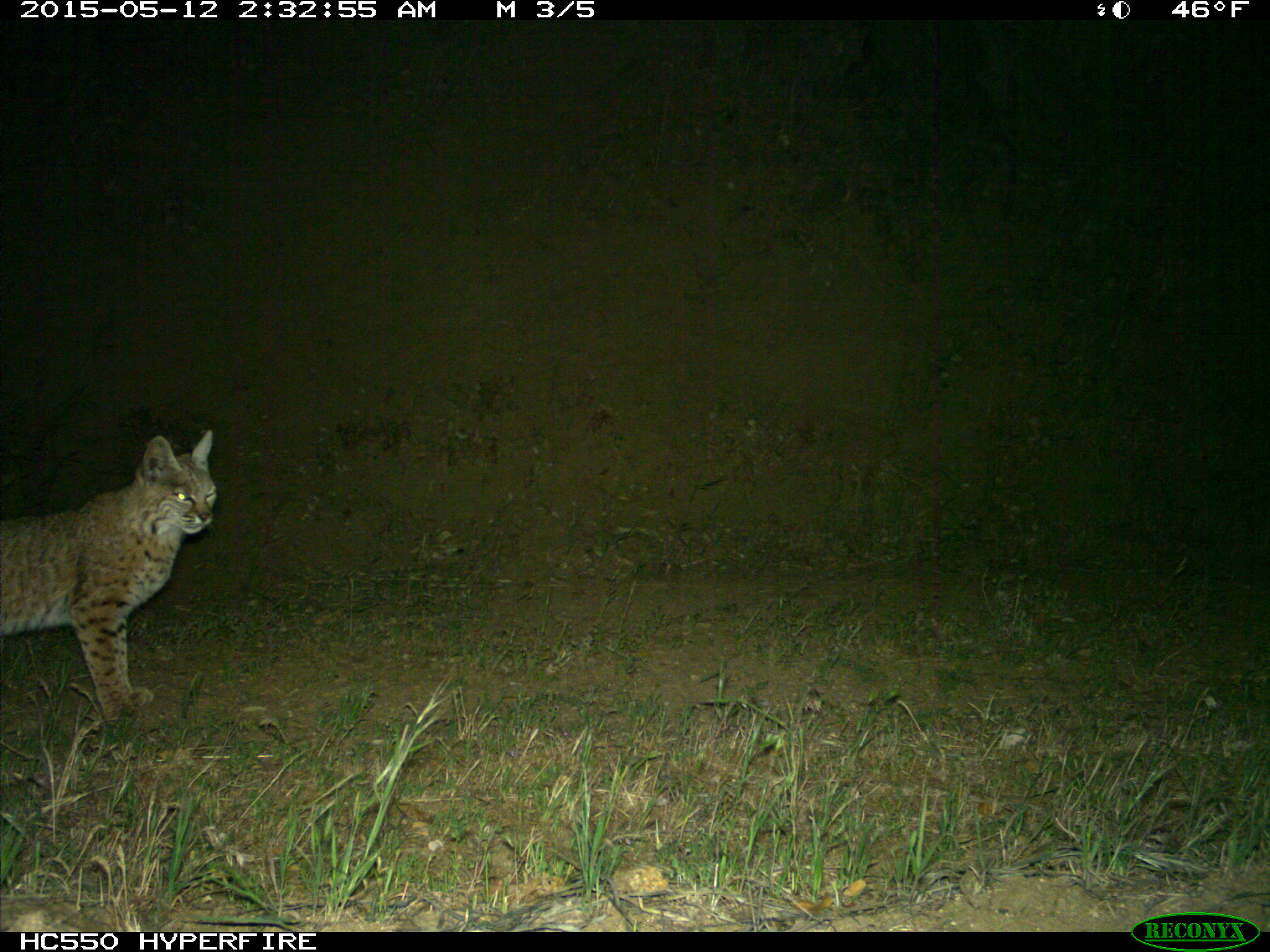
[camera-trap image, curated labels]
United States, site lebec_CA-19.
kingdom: Animalia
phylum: Chordata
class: Mammalia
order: Carnivora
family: Felidae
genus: Lynx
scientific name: Lynx rufus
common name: bobcat